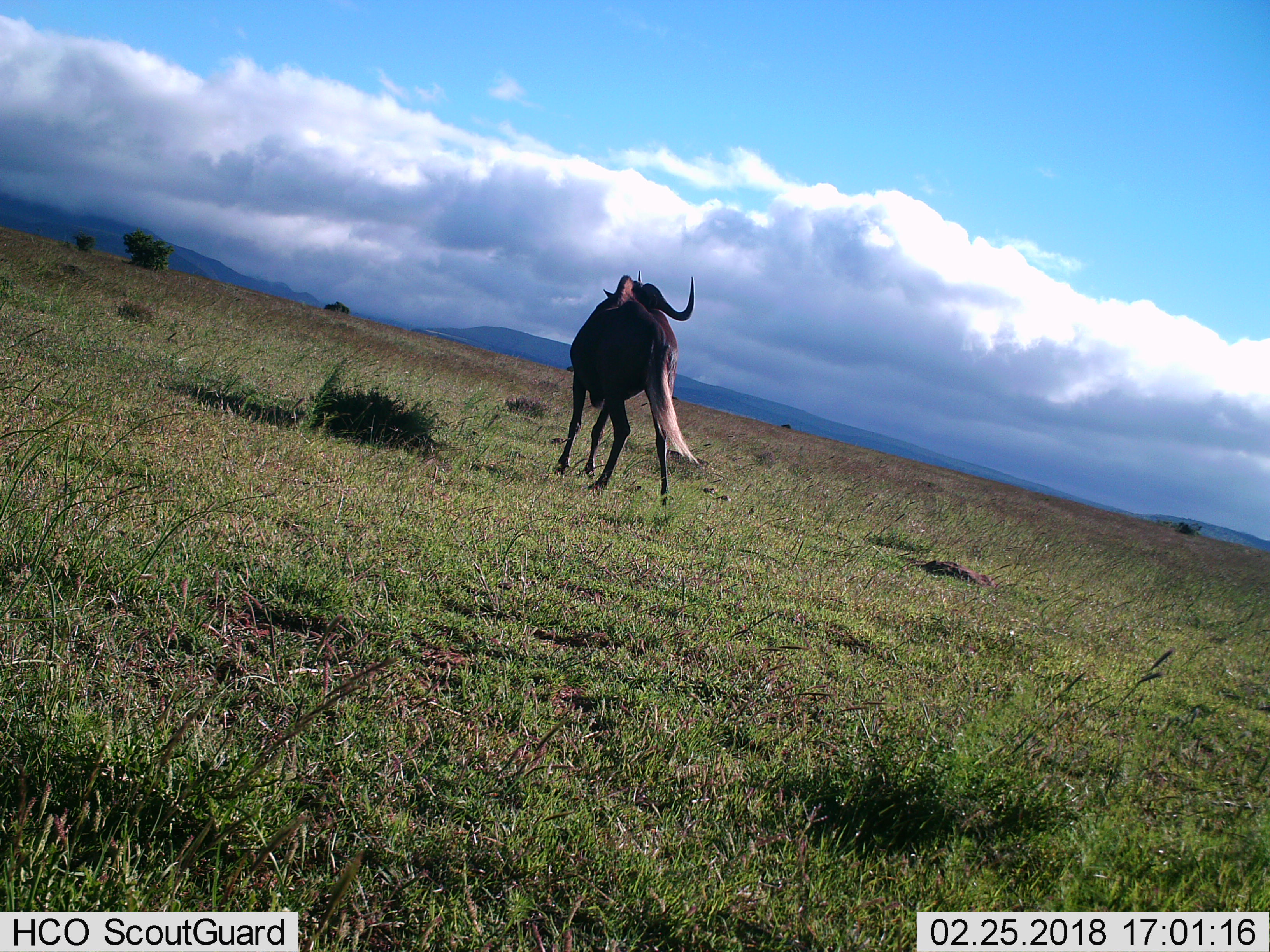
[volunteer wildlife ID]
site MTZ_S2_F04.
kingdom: Animalia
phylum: Chordata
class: Mammalia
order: Artiodactyla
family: Bovidae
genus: Connochaetes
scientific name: Connochaetes gnou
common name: black wildebeest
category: wildebeestblack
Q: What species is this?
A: Wildebeestblack (black wildebeest) (Connochaetes gnou).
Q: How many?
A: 1.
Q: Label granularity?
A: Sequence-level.